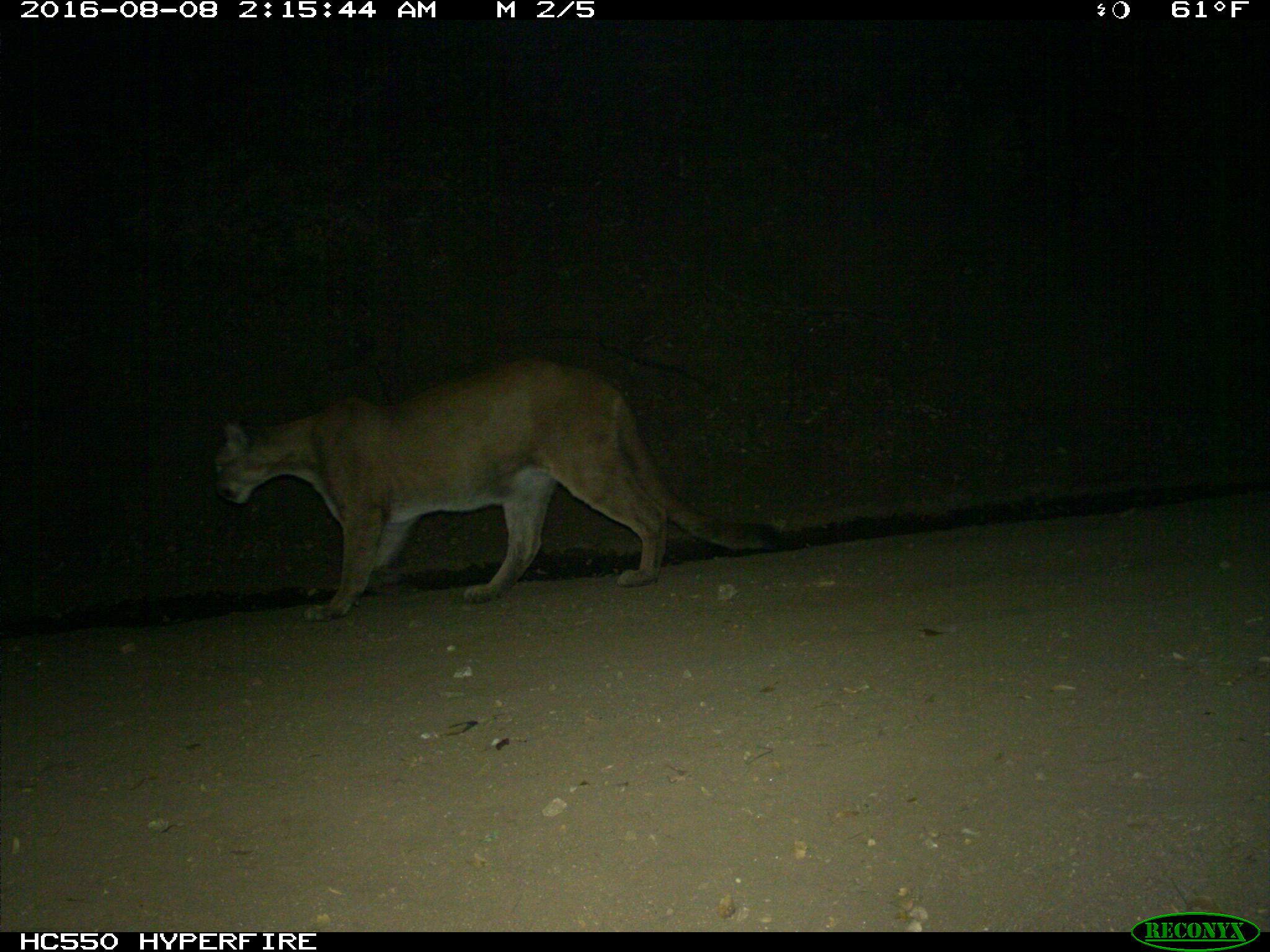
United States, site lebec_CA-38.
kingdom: Animalia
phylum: Chordata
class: Mammalia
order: Carnivora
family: Felidae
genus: Puma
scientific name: Puma concolor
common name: mountain lion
Puma concolor (mountain lion).